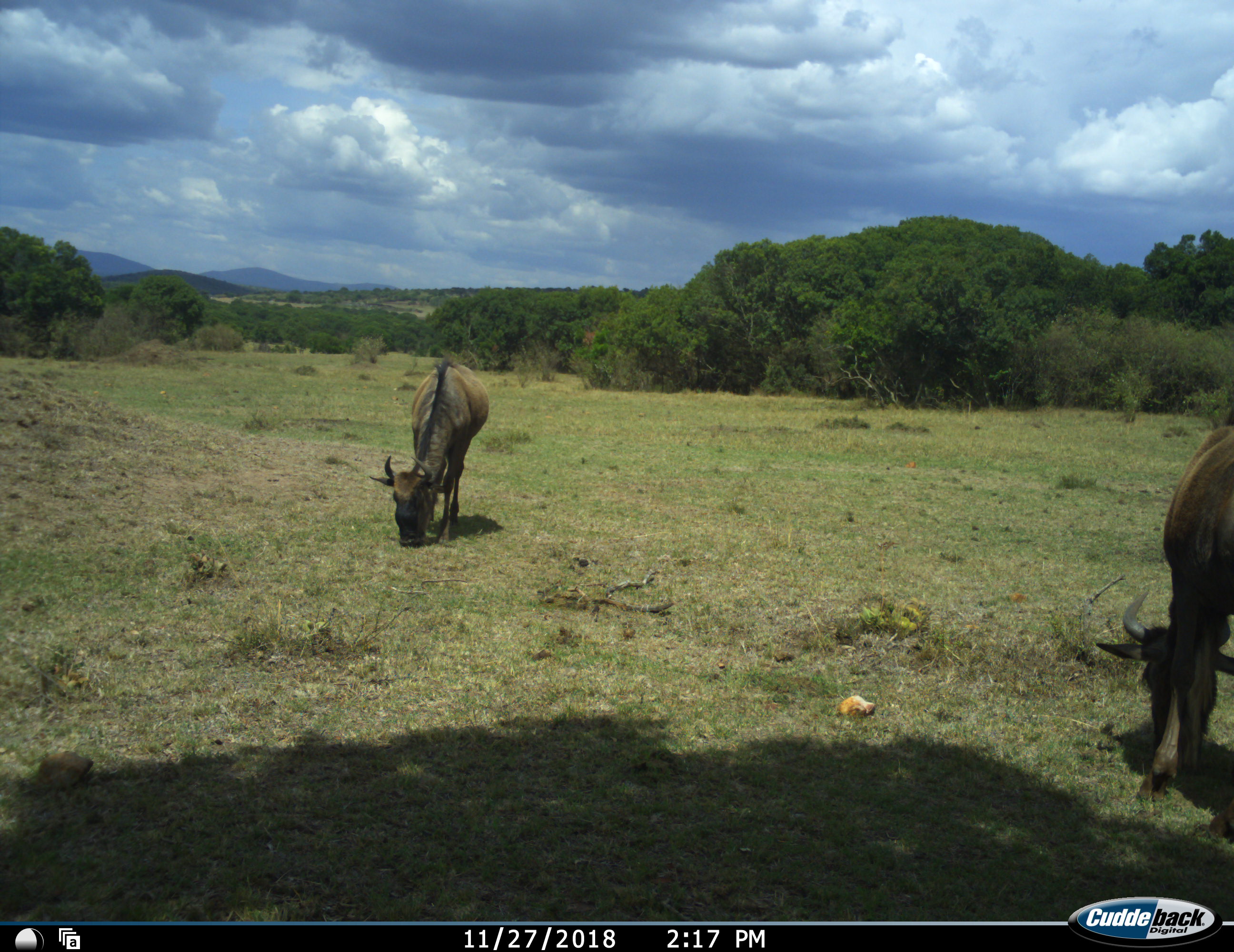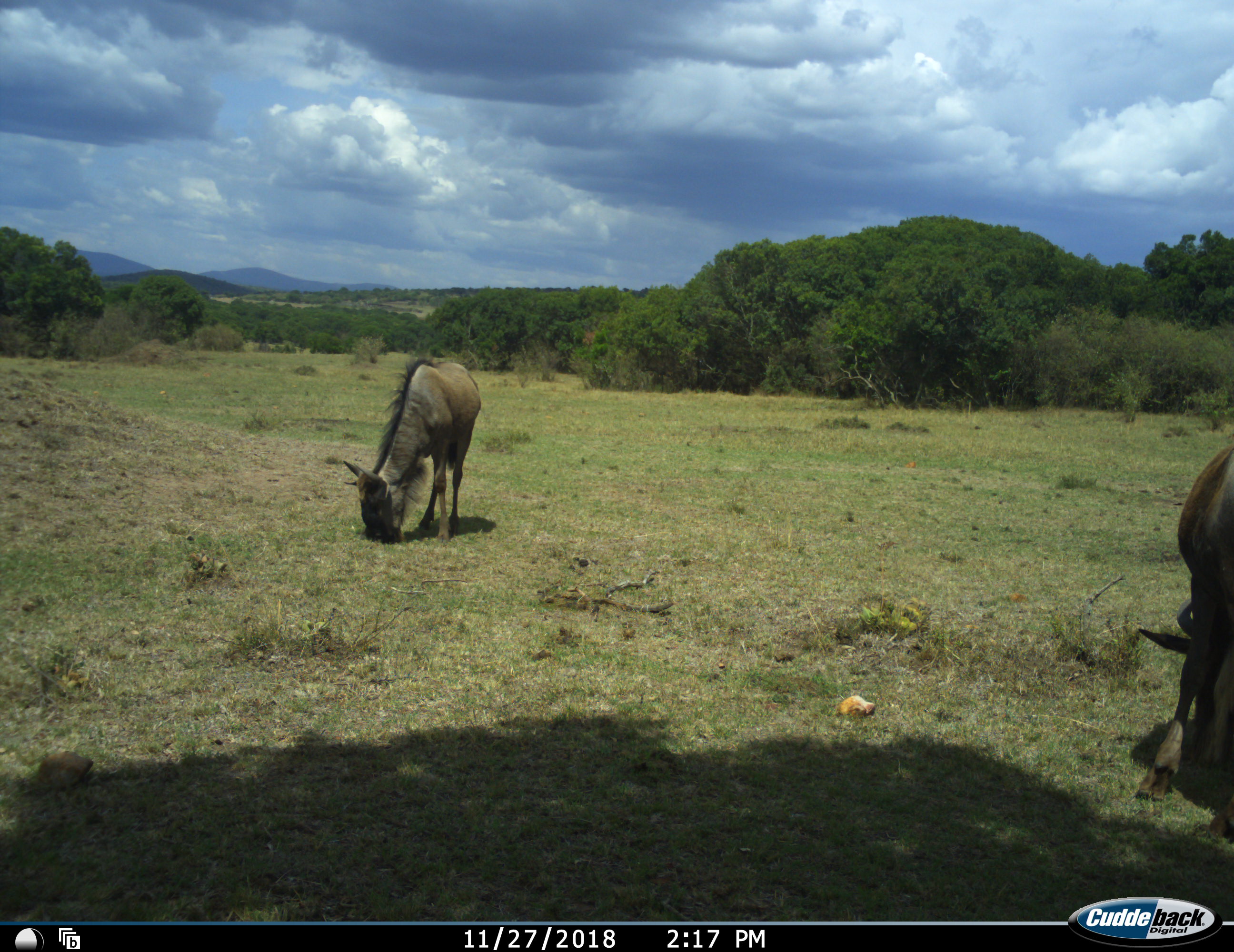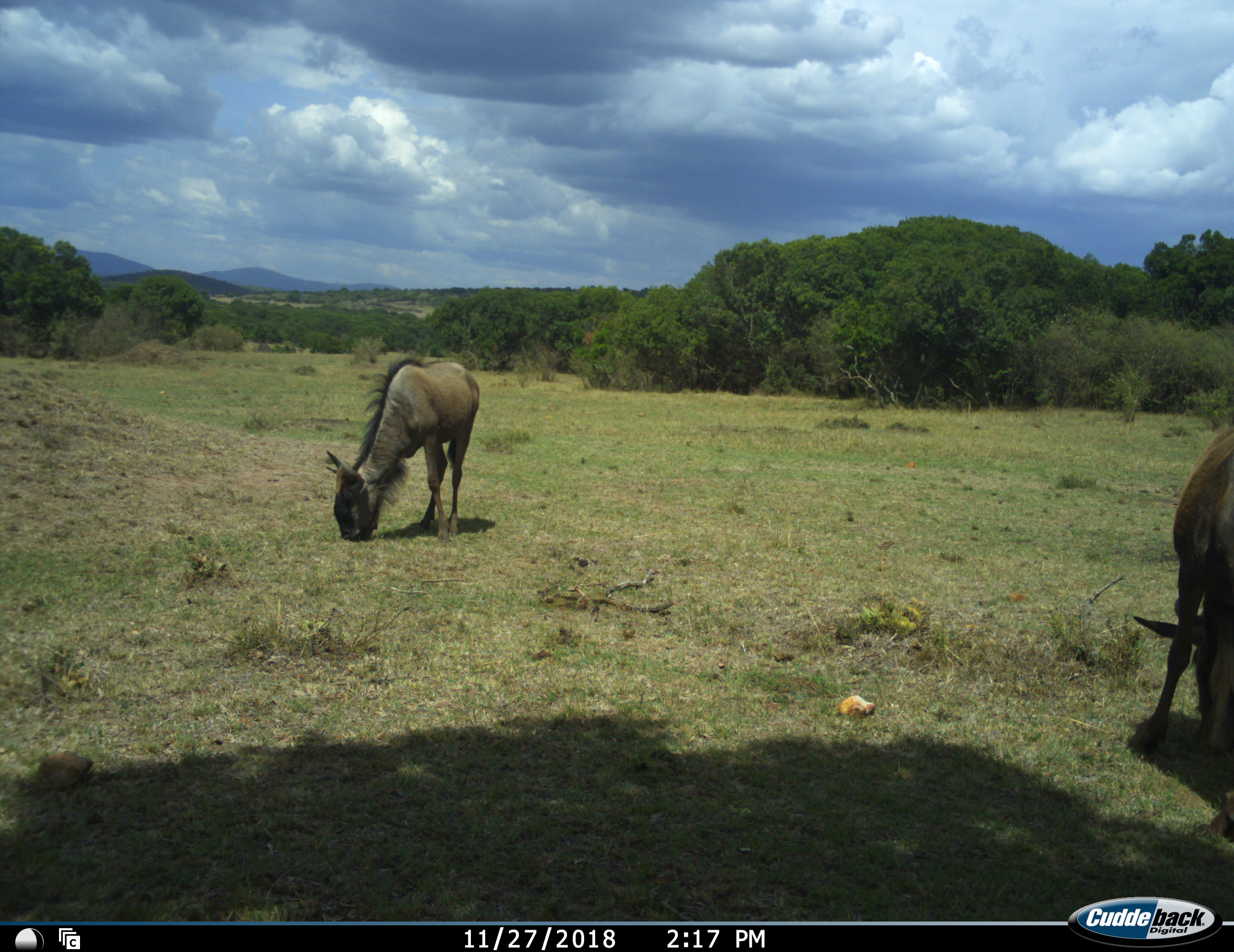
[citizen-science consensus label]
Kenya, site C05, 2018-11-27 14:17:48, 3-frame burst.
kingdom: Animalia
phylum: Chordata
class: Mammalia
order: Artiodactyla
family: Bovidae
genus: Connochaetes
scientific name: Connochaetes taurinus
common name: common wildebeest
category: wildebeest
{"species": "wildebeest (common wildebeest) (Connochaetes taurinus)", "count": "2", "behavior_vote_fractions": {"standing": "0%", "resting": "0%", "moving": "0%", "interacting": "0%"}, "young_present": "0%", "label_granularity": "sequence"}